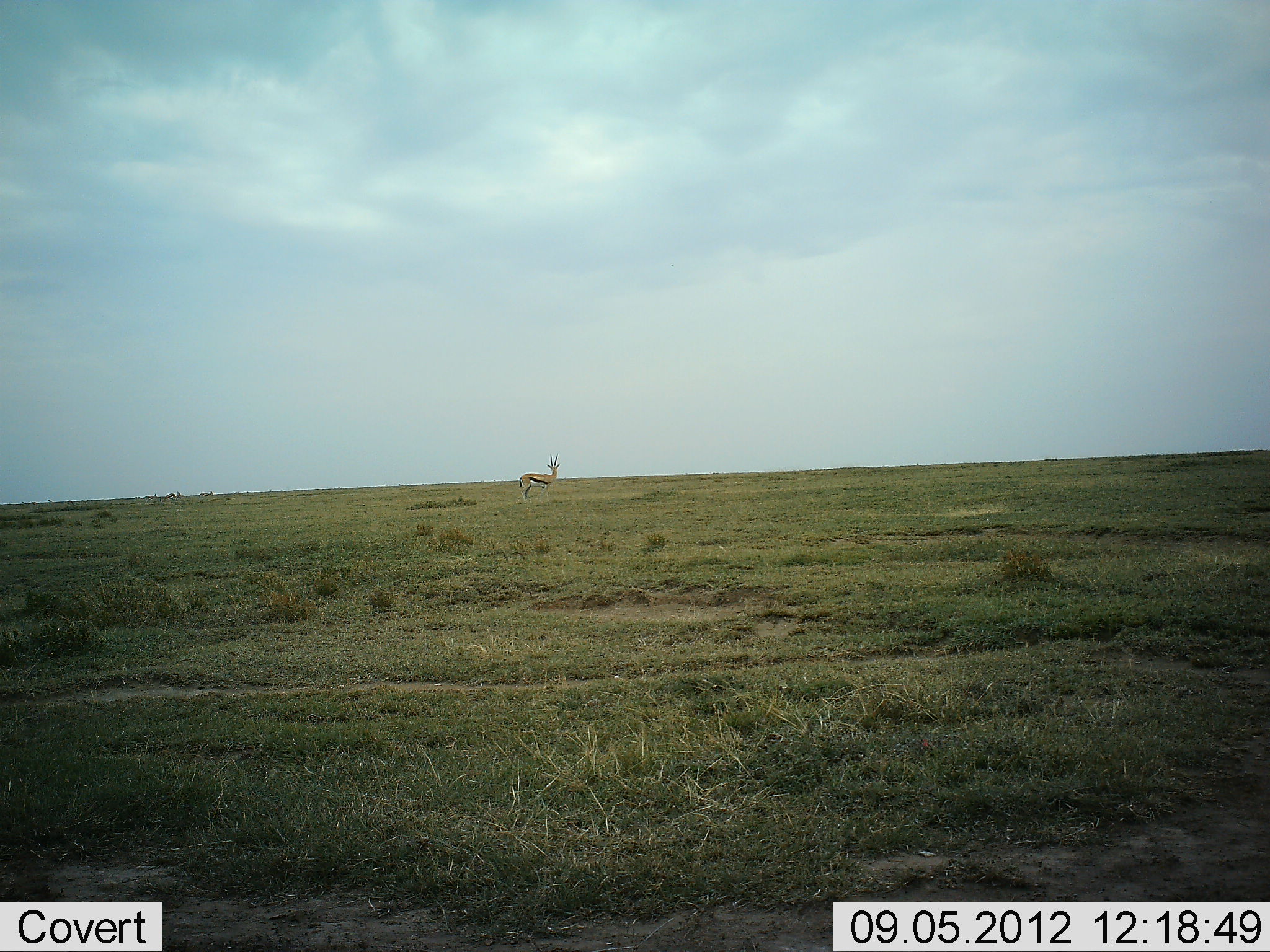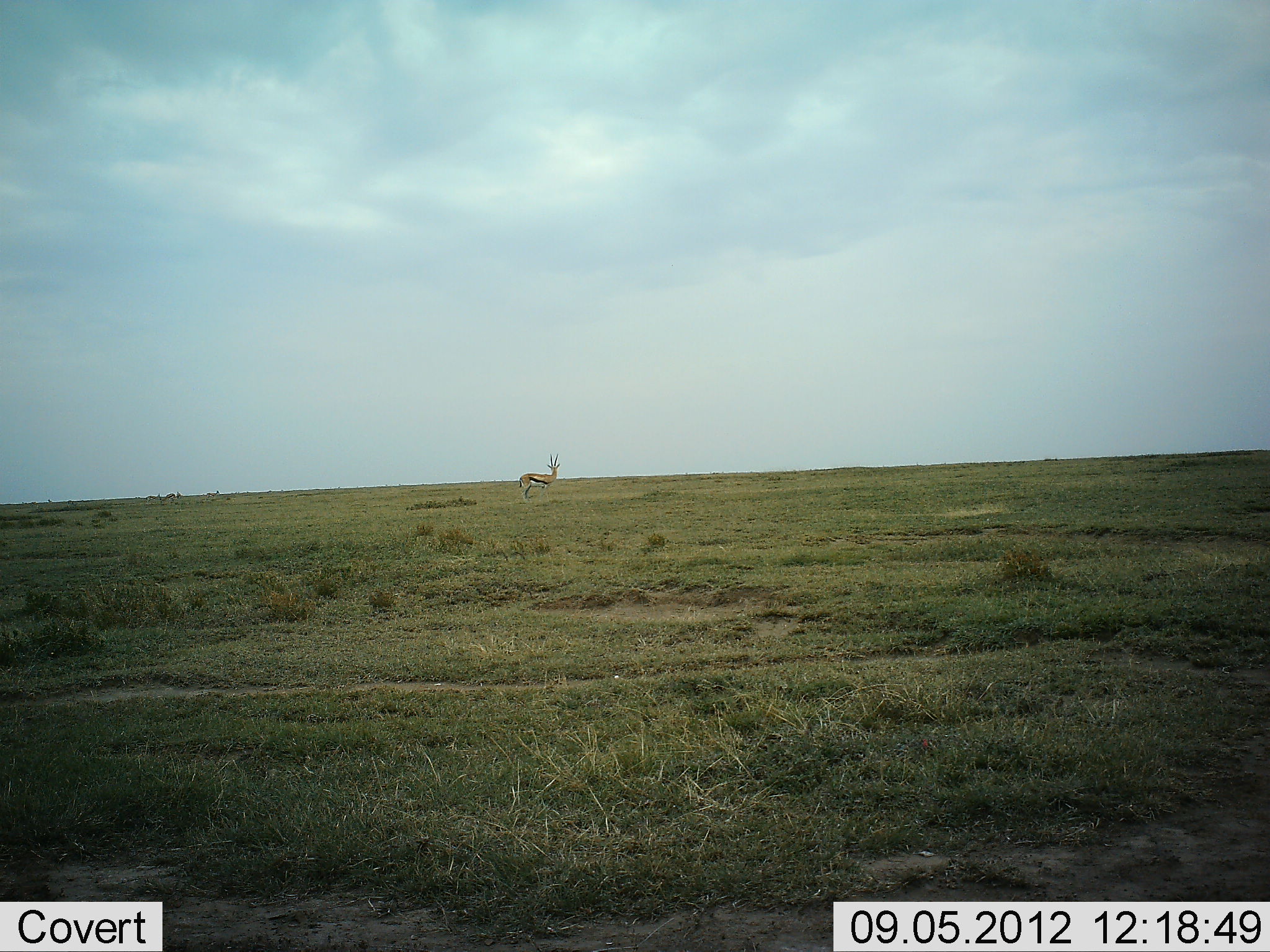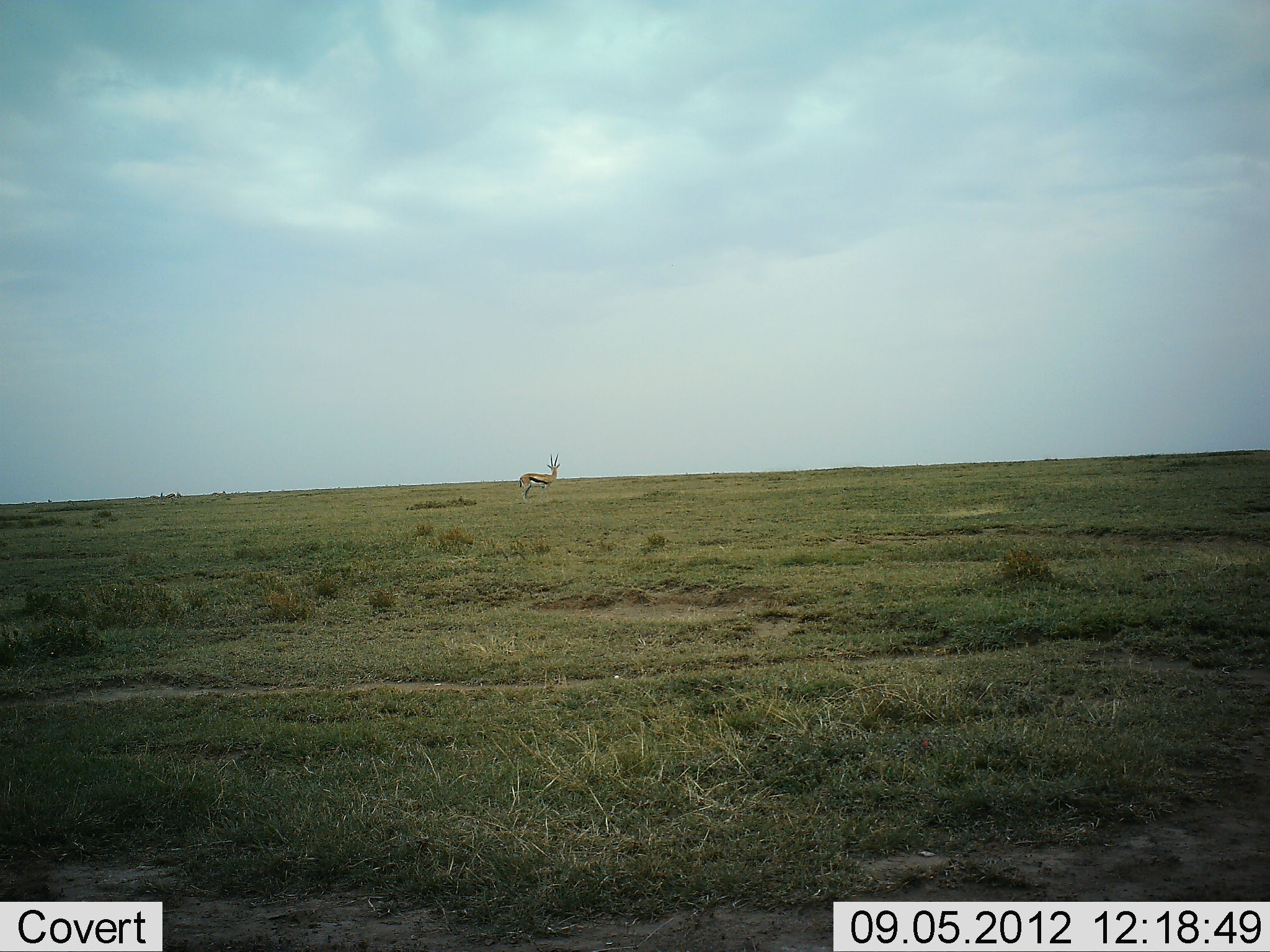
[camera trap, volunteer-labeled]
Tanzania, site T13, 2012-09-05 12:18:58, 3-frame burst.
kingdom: Animalia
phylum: Chordata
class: Mammalia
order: Artiodactyla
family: Bovidae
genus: Eudorcas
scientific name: Eudorcas thomsonii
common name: thomson's gazelle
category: gazellethomsons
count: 1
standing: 100%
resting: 0%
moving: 10%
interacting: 0%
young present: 0%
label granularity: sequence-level